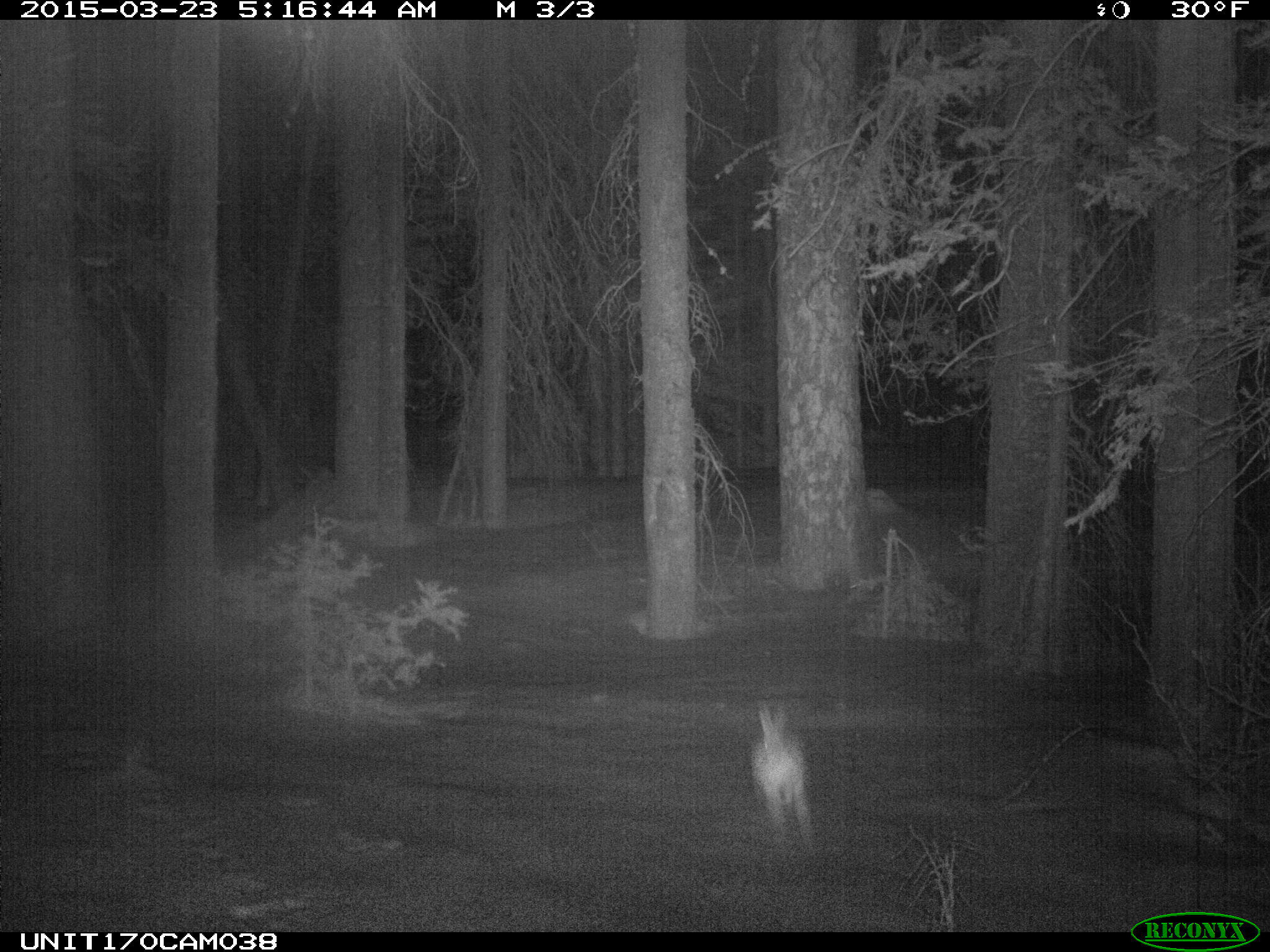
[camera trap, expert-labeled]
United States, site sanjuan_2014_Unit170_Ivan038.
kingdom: Animalia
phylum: Chordata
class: Mammalia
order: Lagomorpha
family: Leporidae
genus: Lepus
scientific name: Lepus americanus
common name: snowshoe hare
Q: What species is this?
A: Lepus americanus (snowshoe hare).